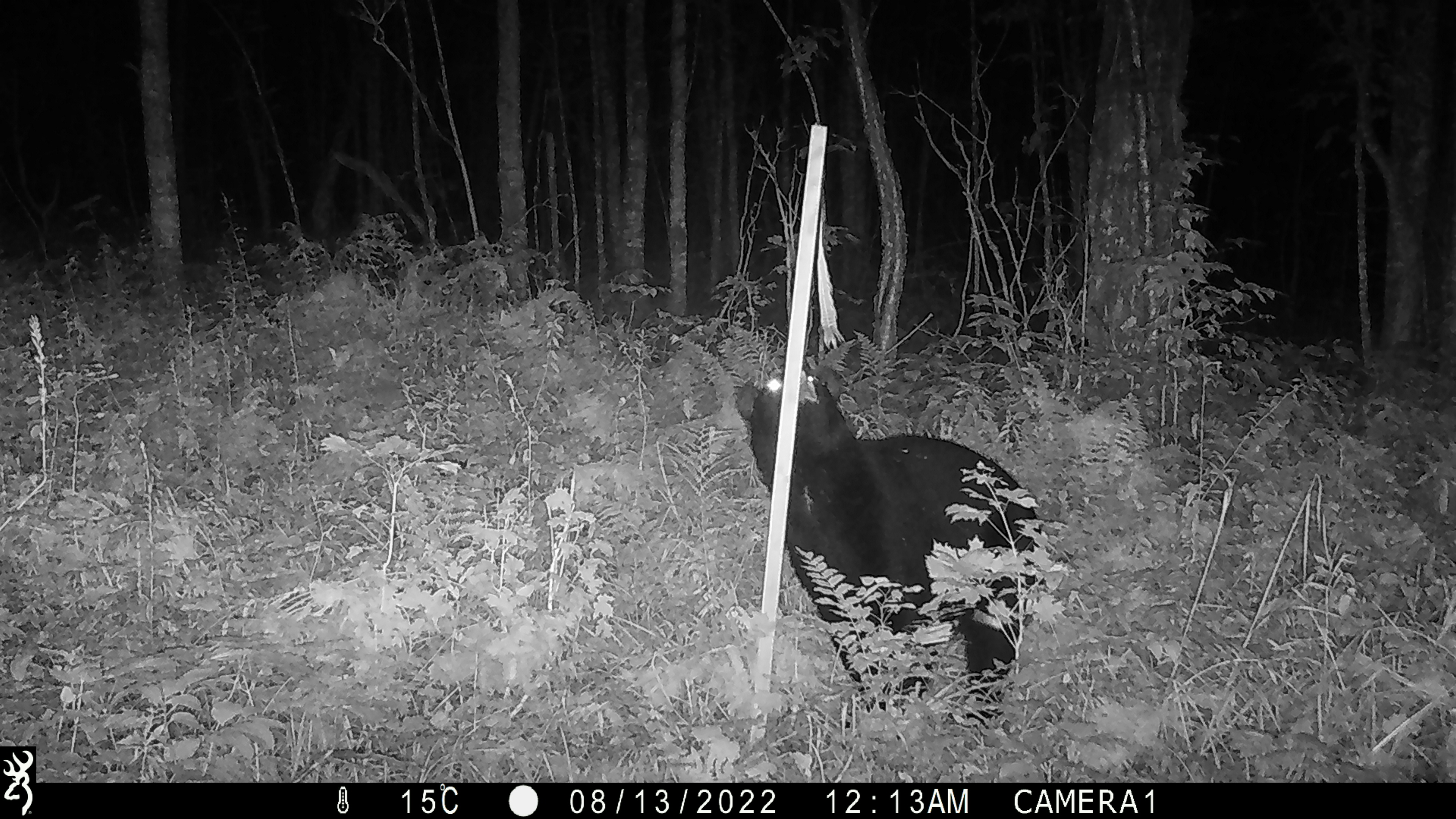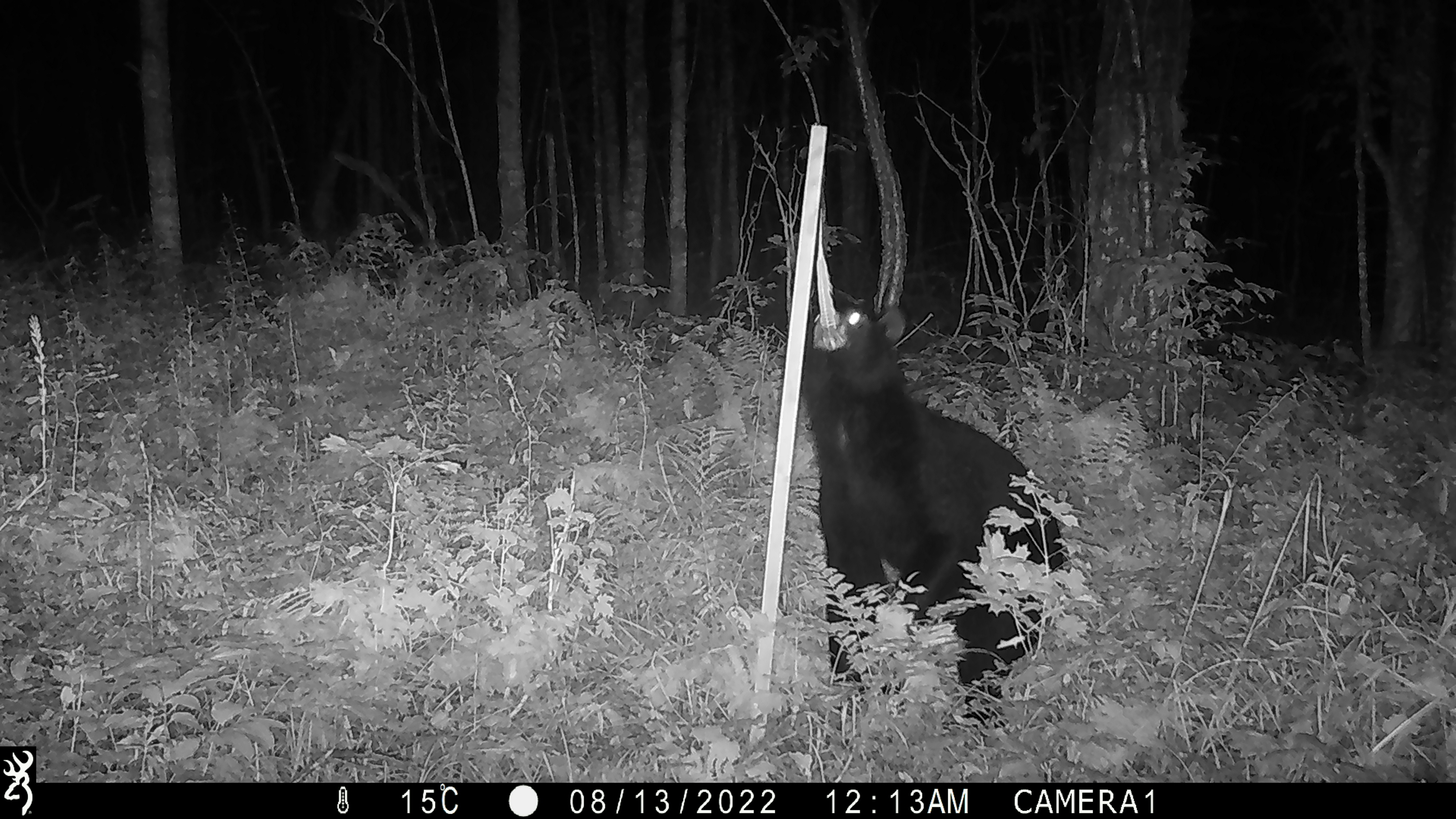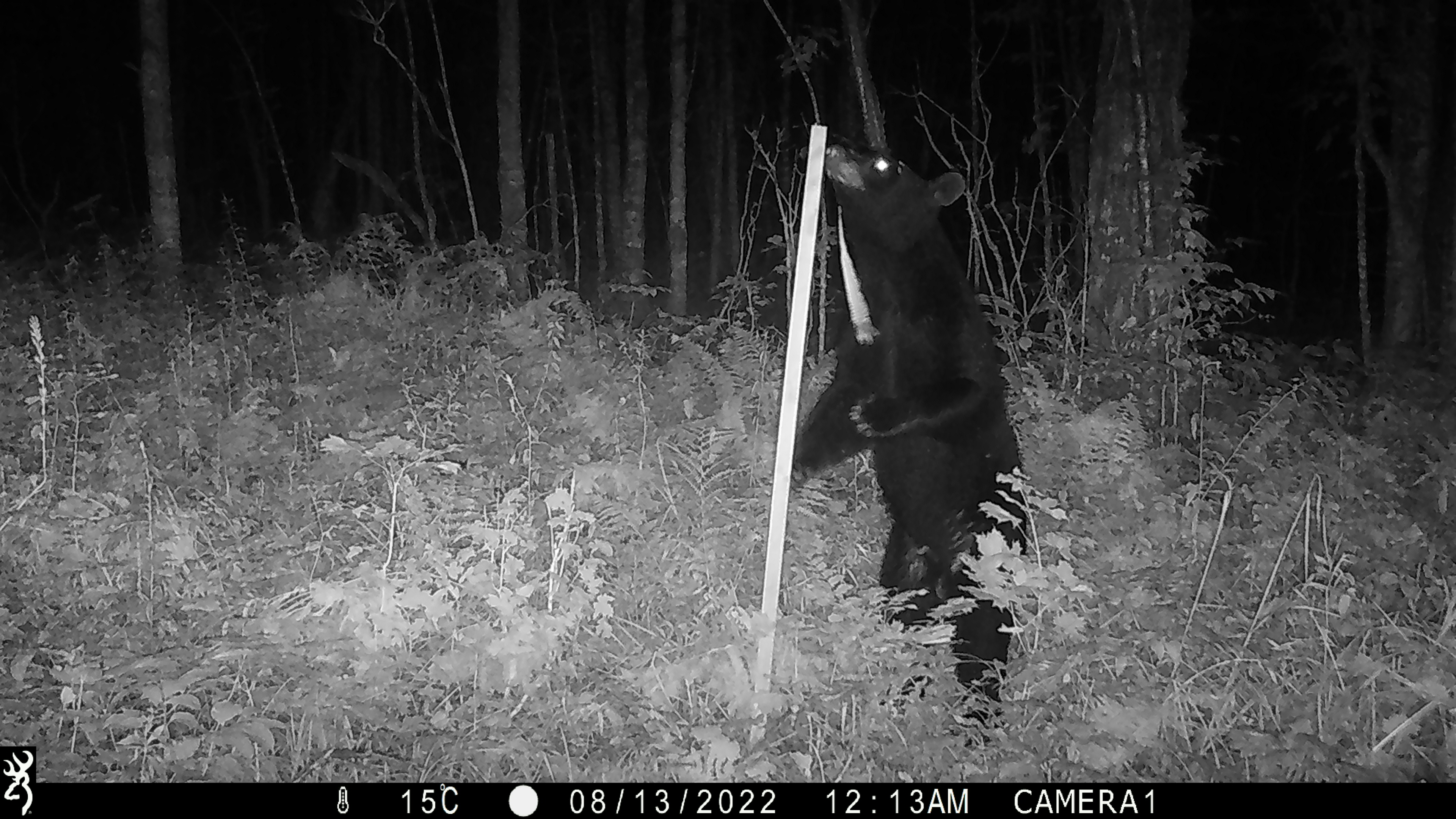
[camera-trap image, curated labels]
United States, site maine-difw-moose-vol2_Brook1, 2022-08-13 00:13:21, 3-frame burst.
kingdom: Animalia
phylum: Chordata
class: Mammalia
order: Carnivora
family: Ursidae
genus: Ursus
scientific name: Ursus americanus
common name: black bear